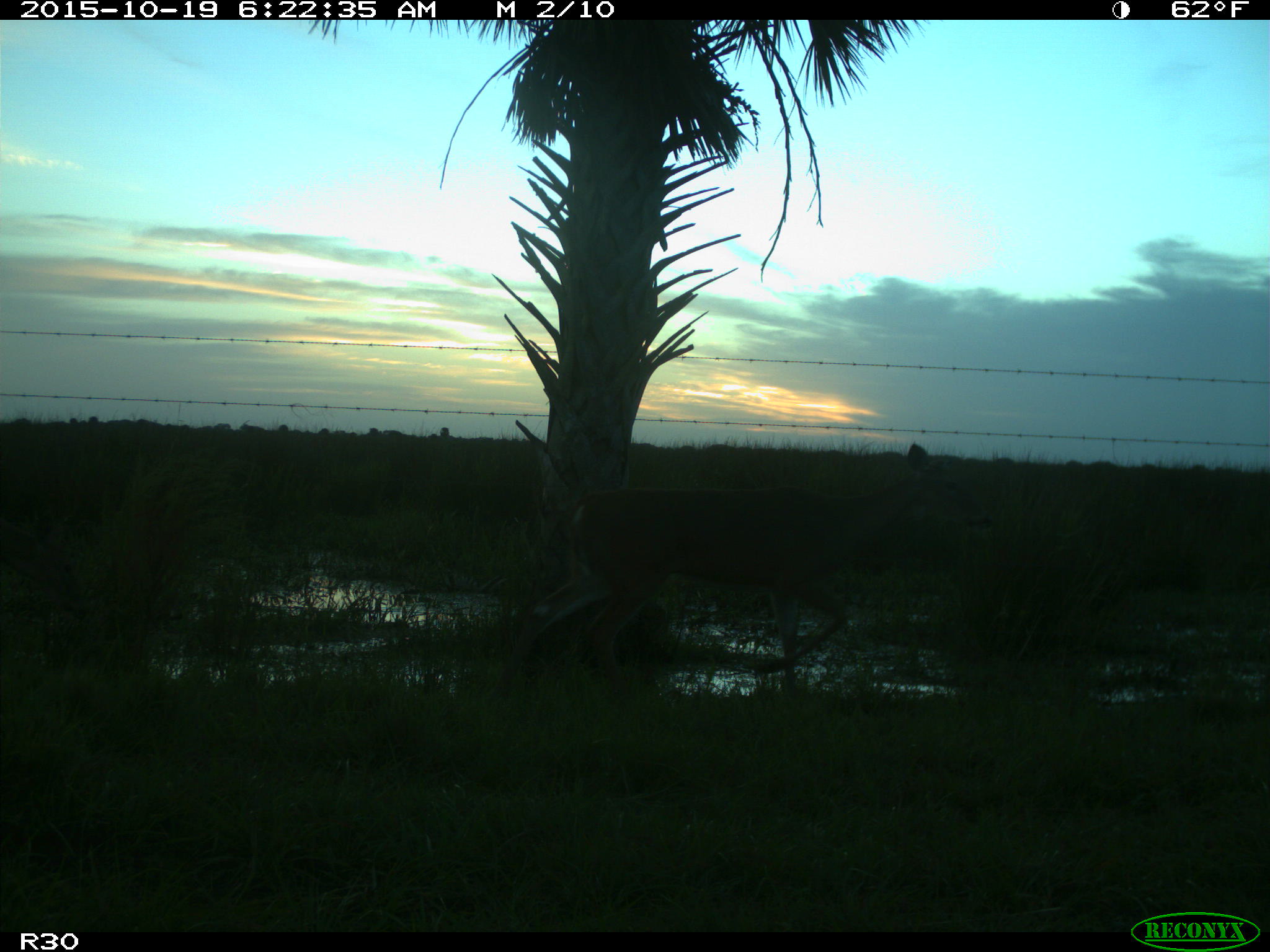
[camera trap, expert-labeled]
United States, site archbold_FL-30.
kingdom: Animalia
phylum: Chordata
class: Mammalia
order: Artiodactyla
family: Cervidae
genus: Odocoileus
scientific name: Odocoileus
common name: deer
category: unidentified deer